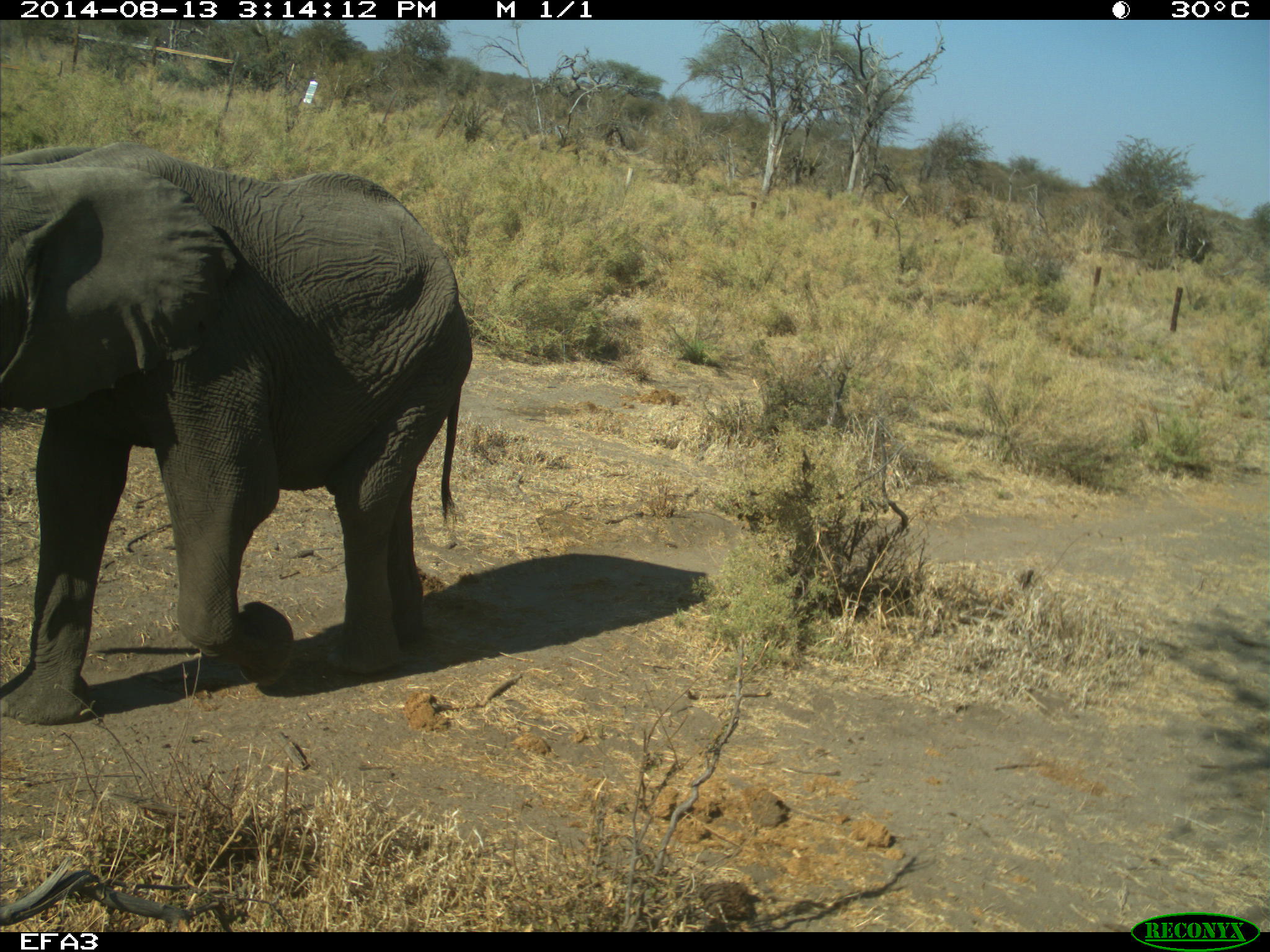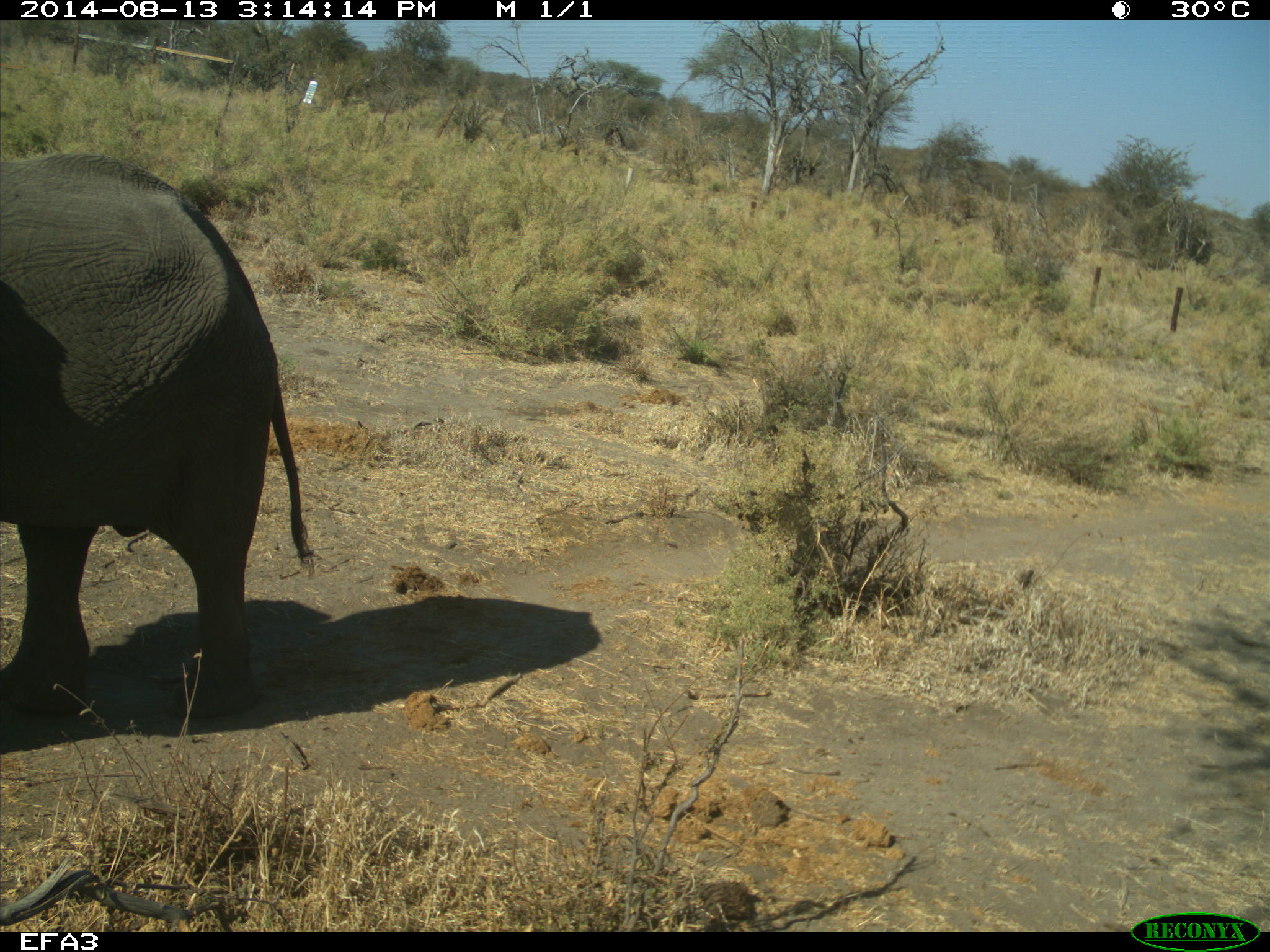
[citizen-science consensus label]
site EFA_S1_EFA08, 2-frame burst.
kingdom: Animalia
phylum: Chordata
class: Mammalia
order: Proboscidea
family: Elephantidae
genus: Loxodonta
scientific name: Loxodonta africana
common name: african bush elephant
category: elephant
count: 1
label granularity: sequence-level